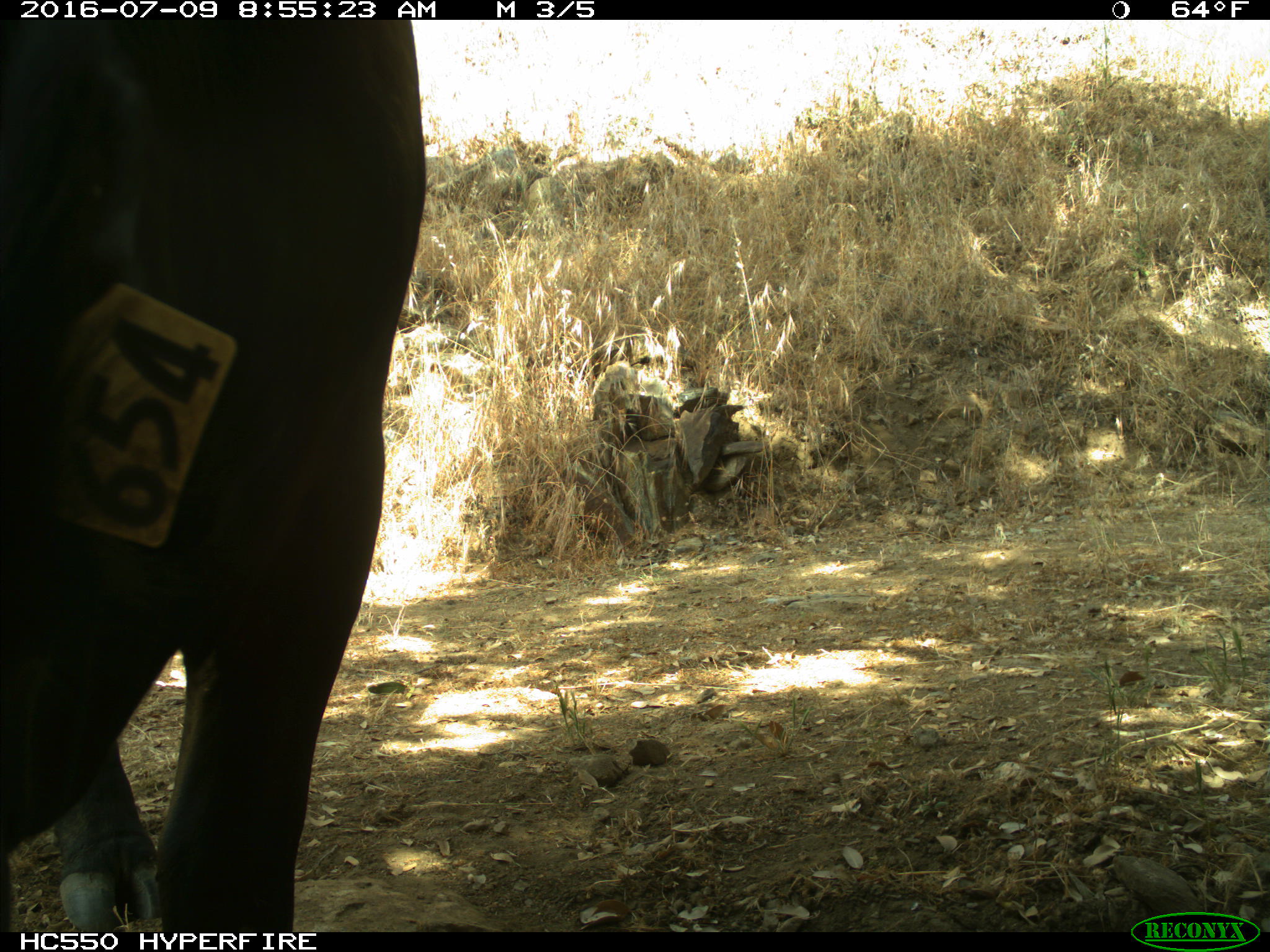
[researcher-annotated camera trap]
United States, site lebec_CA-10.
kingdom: Animalia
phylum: Chordata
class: Mammalia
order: Artiodactyla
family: Bovidae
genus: Bos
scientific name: Bos taurus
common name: domestic cow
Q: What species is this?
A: Bos taurus (domestic cow).